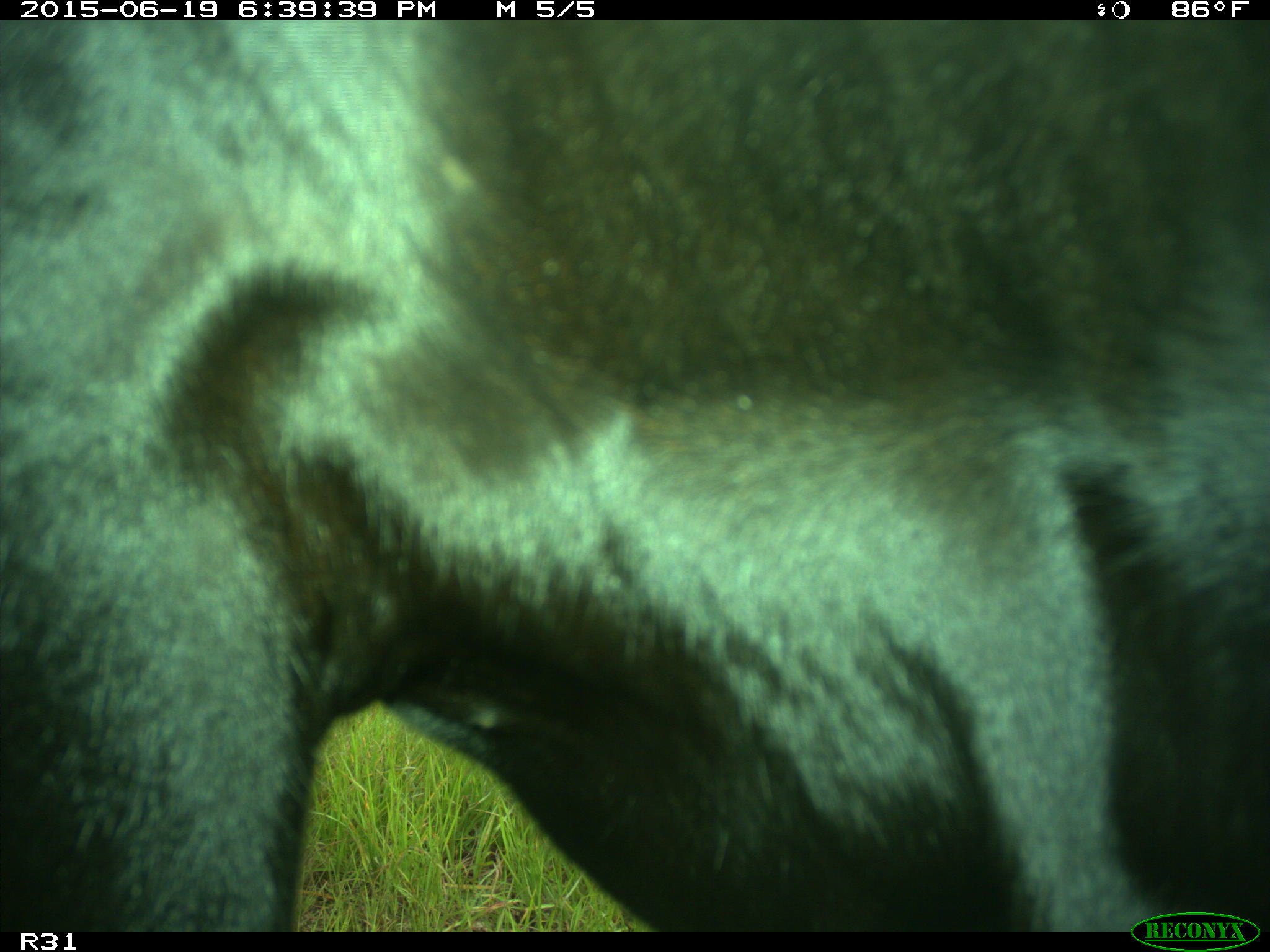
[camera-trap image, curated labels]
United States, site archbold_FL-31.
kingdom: Animalia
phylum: Chordata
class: Mammalia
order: Artiodactyla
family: Bovidae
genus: Bos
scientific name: Bos taurus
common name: domestic cow